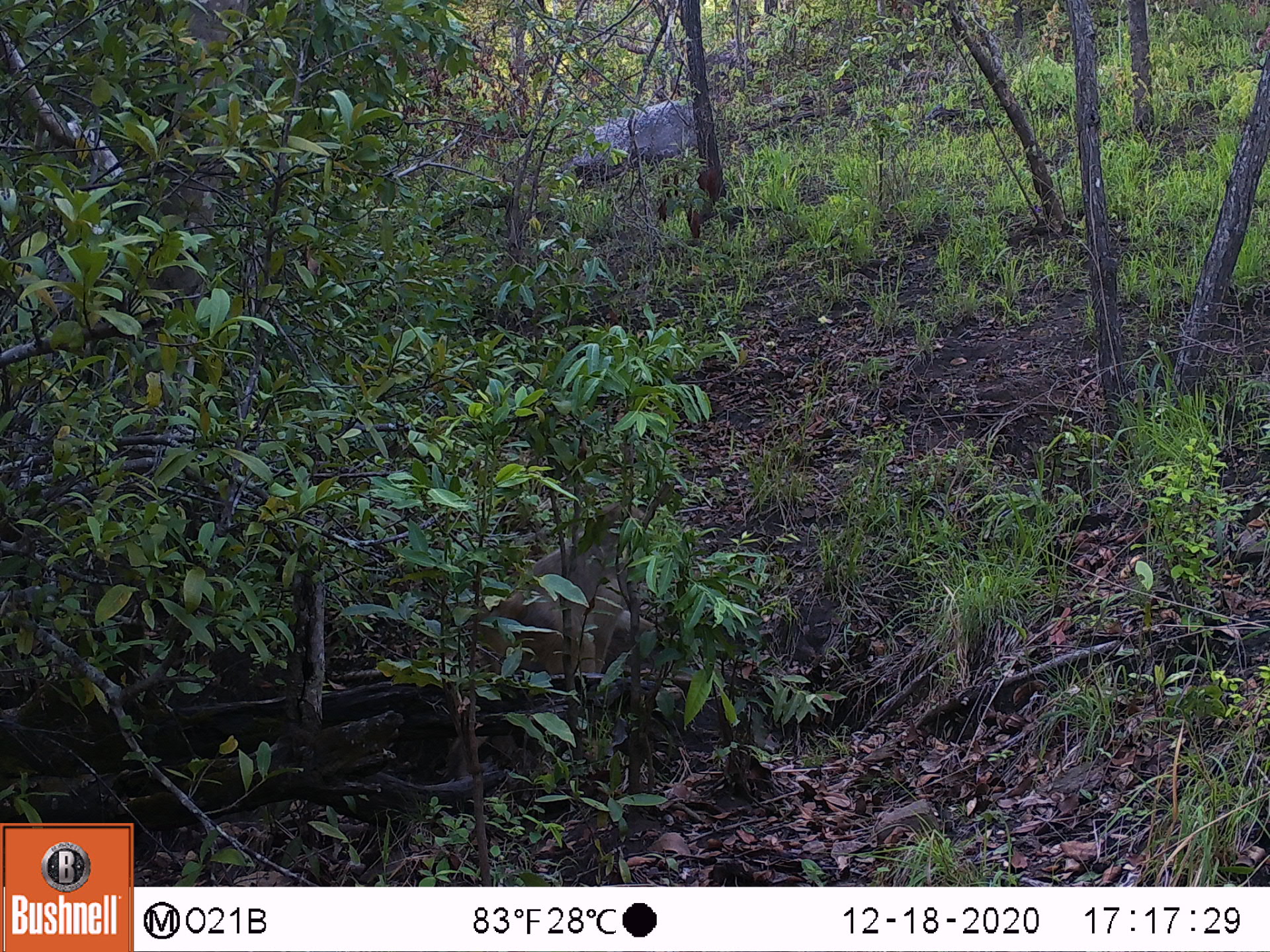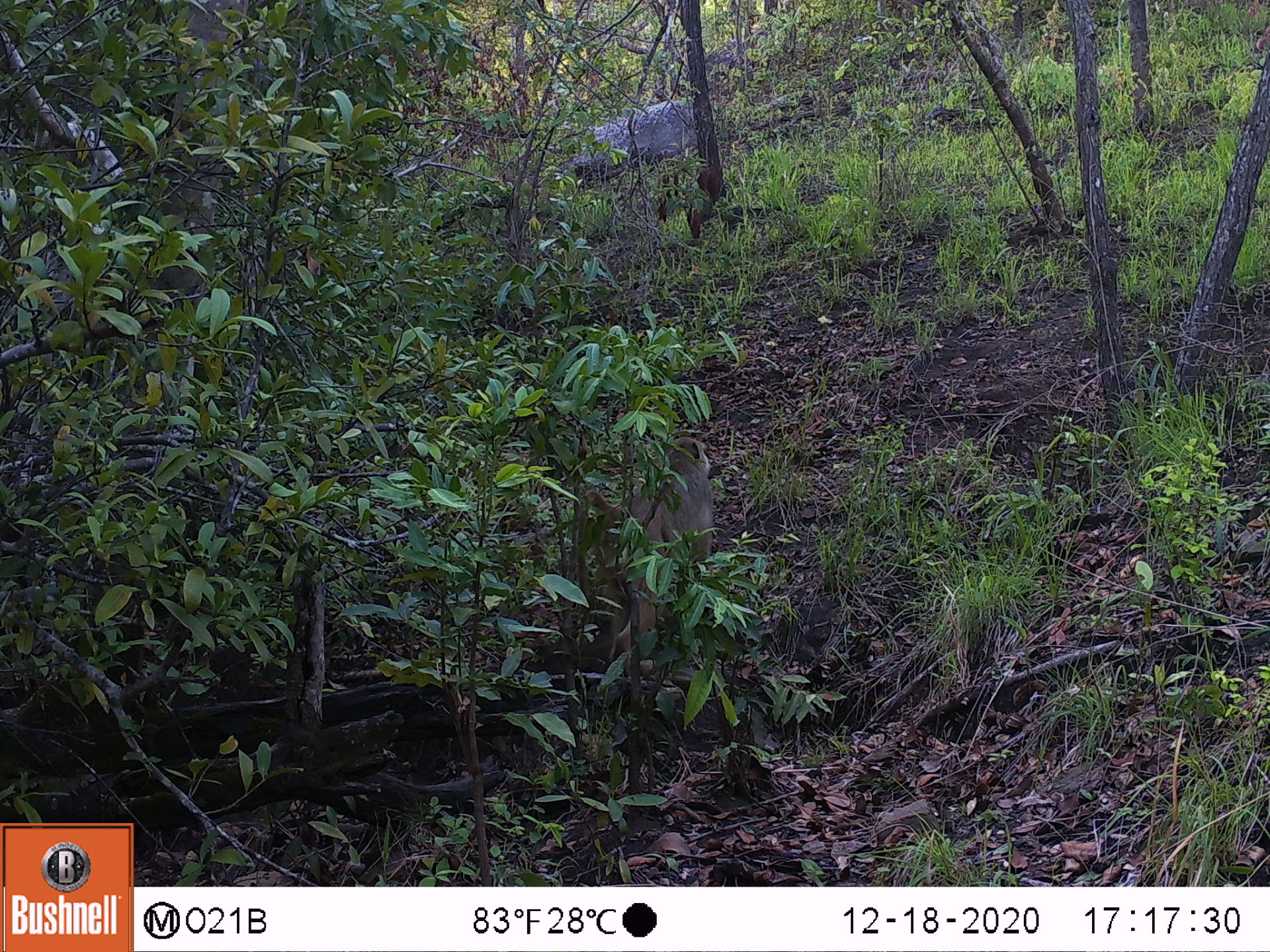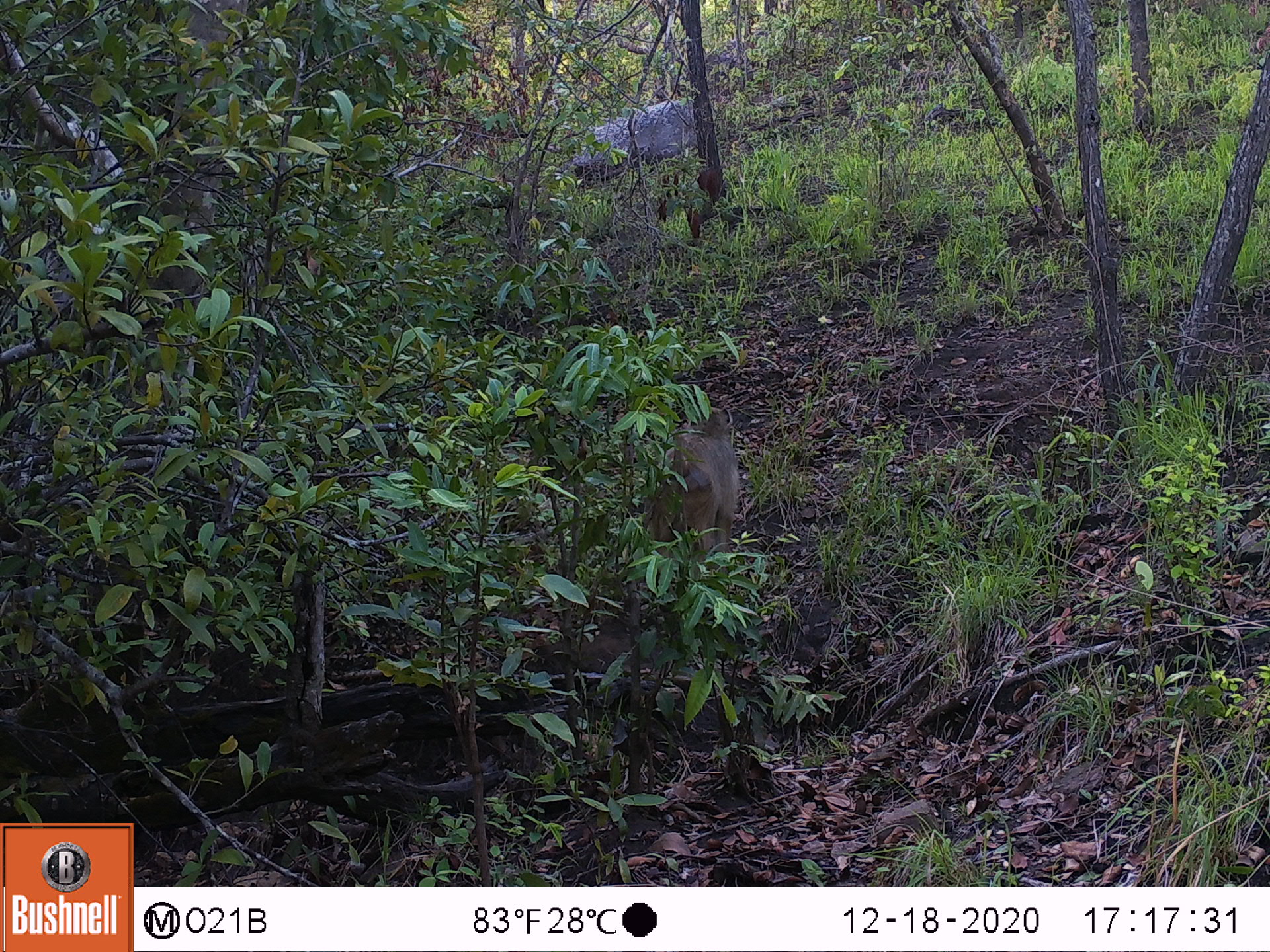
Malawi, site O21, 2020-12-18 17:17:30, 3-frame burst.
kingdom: Animalia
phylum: Chordata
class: Mammalia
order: Primates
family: Cercopithecidae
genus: Papio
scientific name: Papio cynocephalus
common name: yellow baboon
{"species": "yellow baboon (Papio cynocephalus)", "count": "1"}